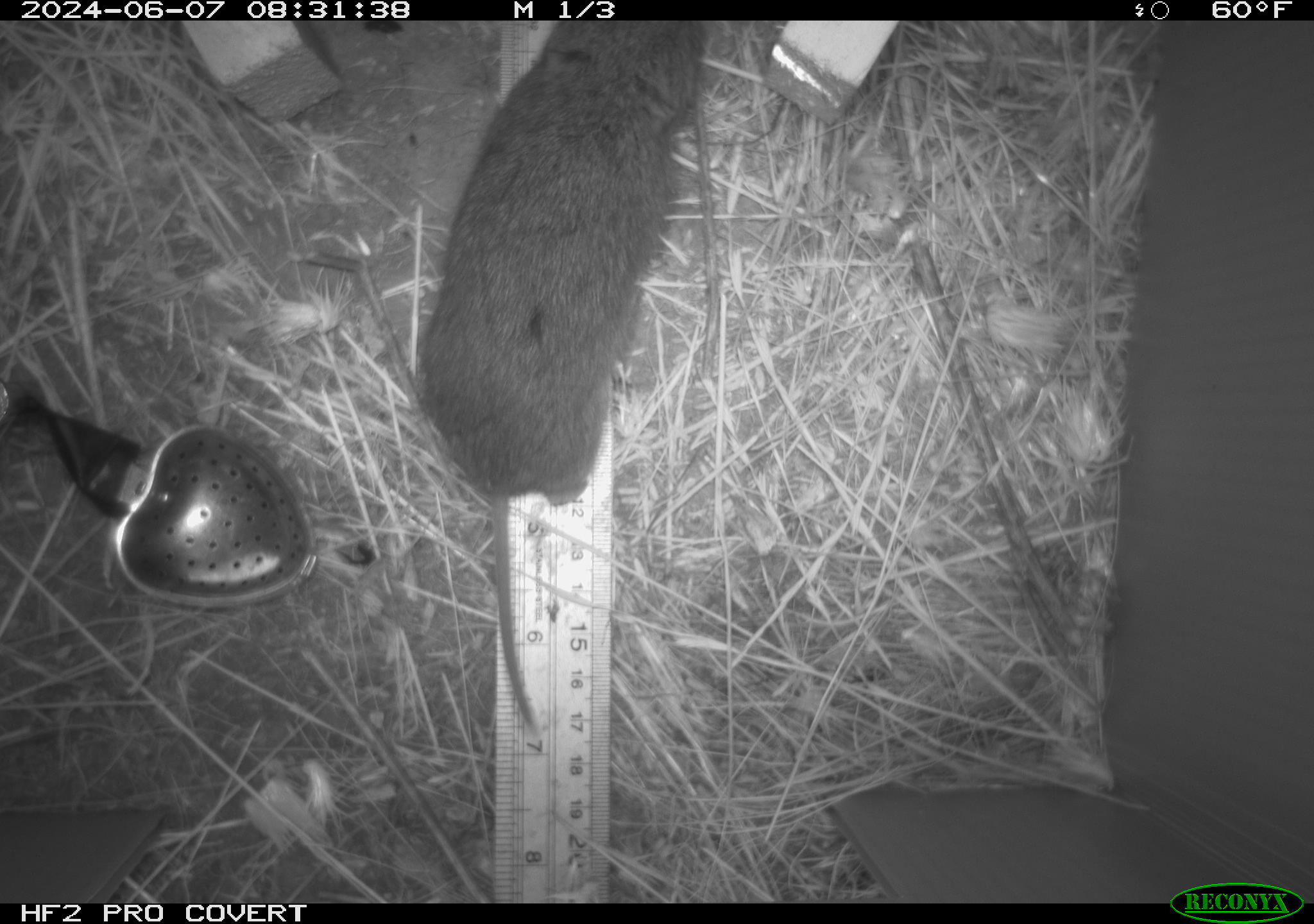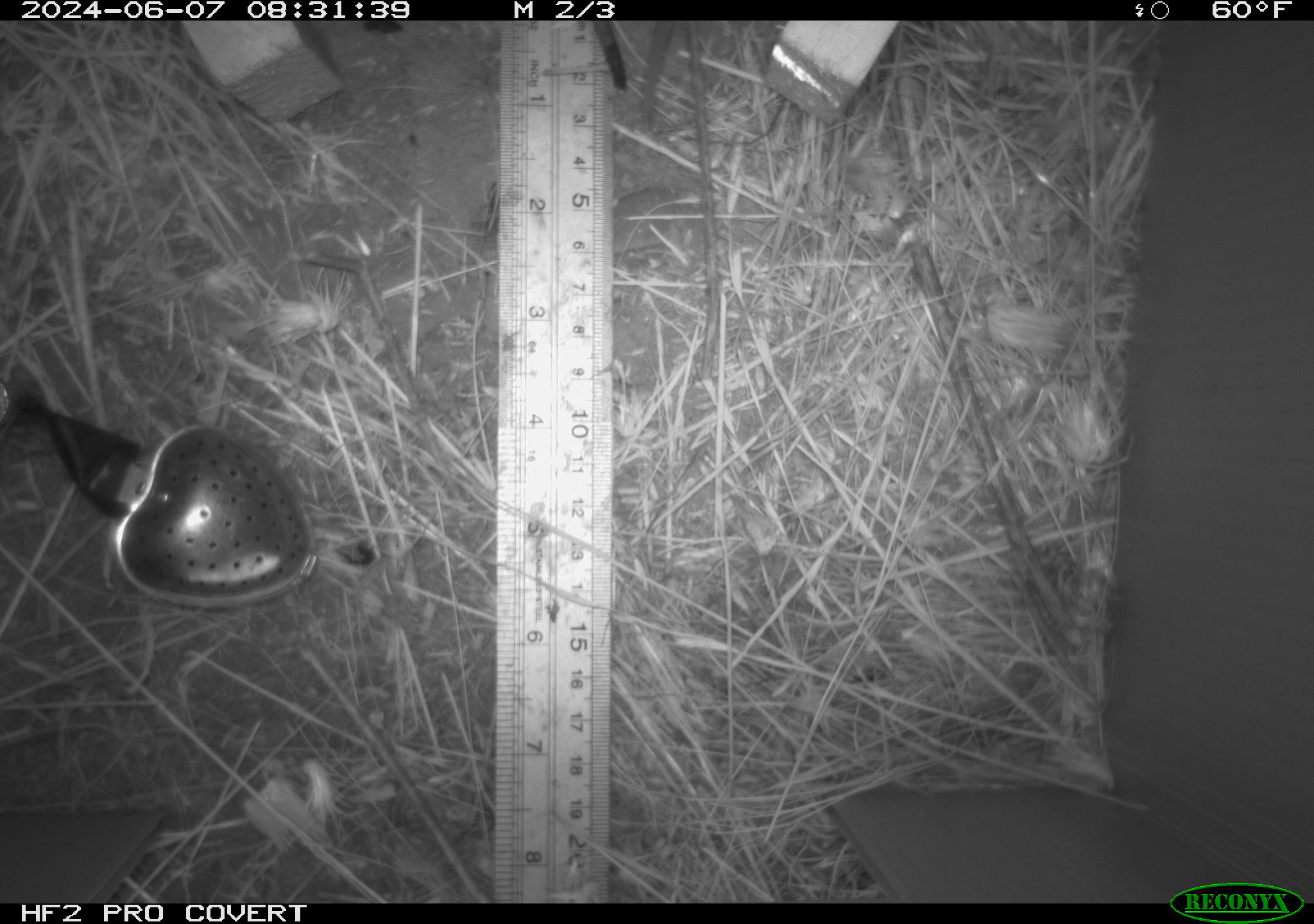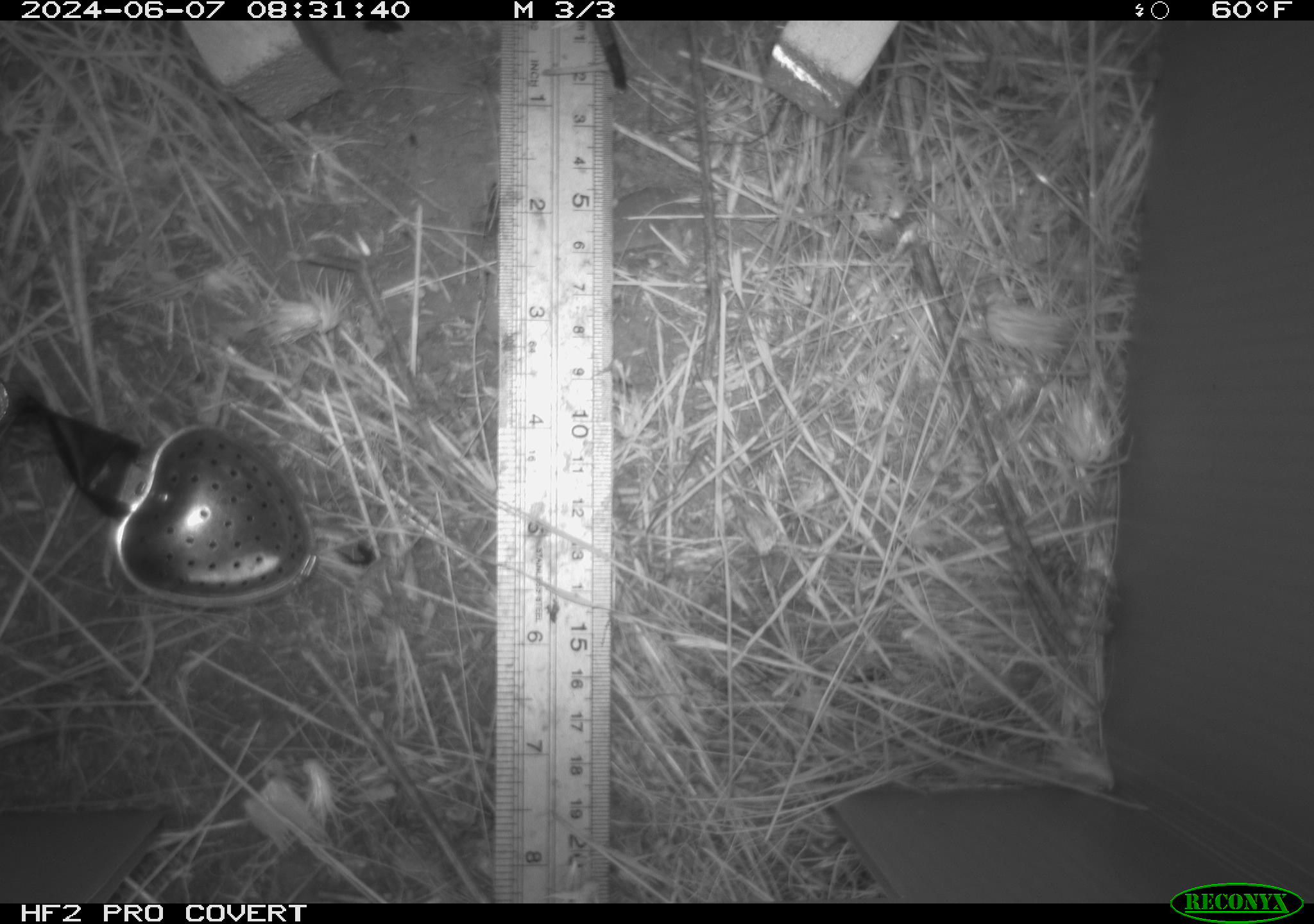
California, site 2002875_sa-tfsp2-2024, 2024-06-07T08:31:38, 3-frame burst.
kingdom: Animalia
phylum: Chordata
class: Mammalia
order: Rodentia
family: Cricetidae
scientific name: Arvicolinae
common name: voles, lemmings, and muskrats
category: arvicolinae subfamily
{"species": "arvicolinae subfamily (voles, lemmings, and muskrats) (Arvicolinae)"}